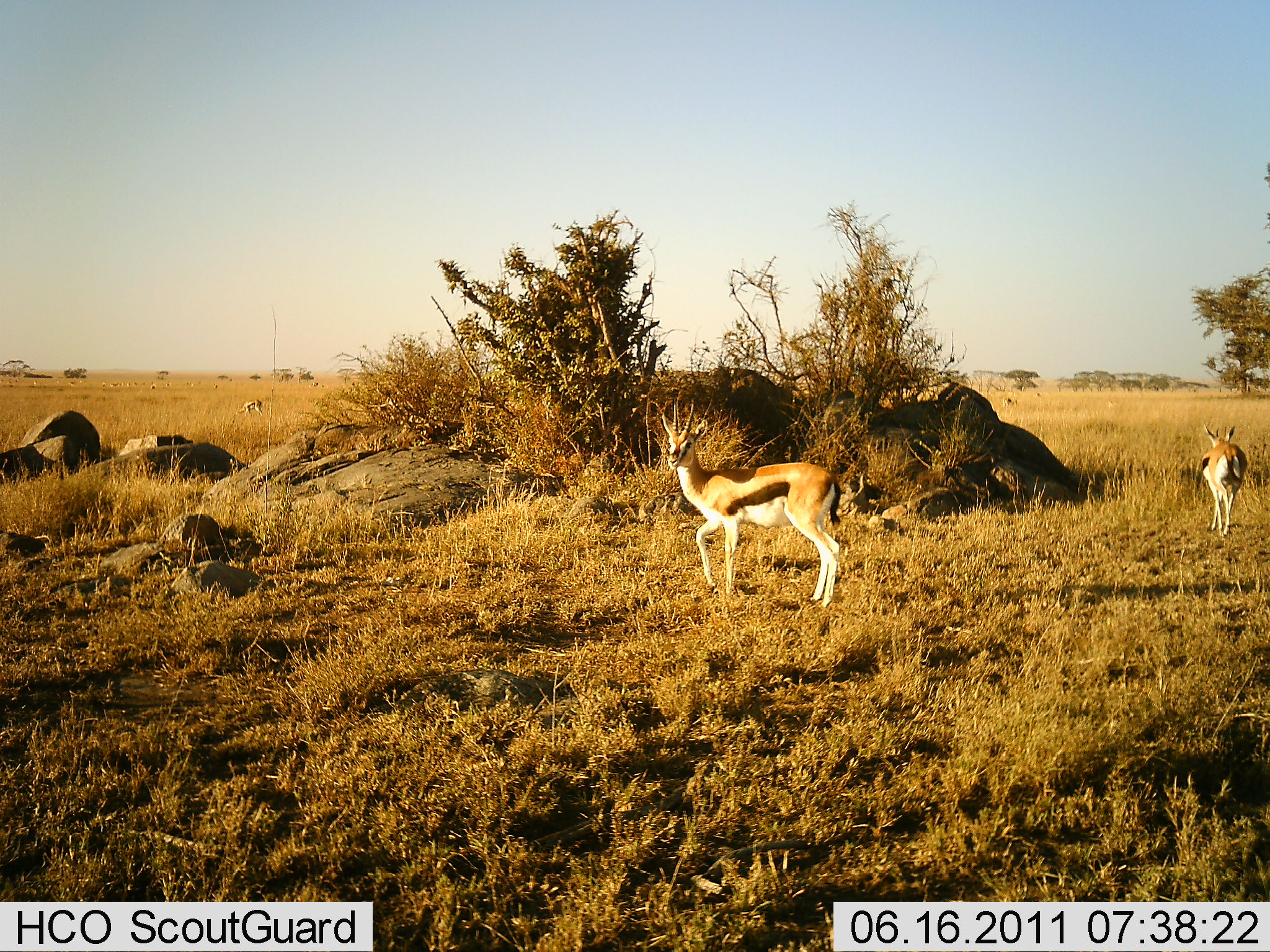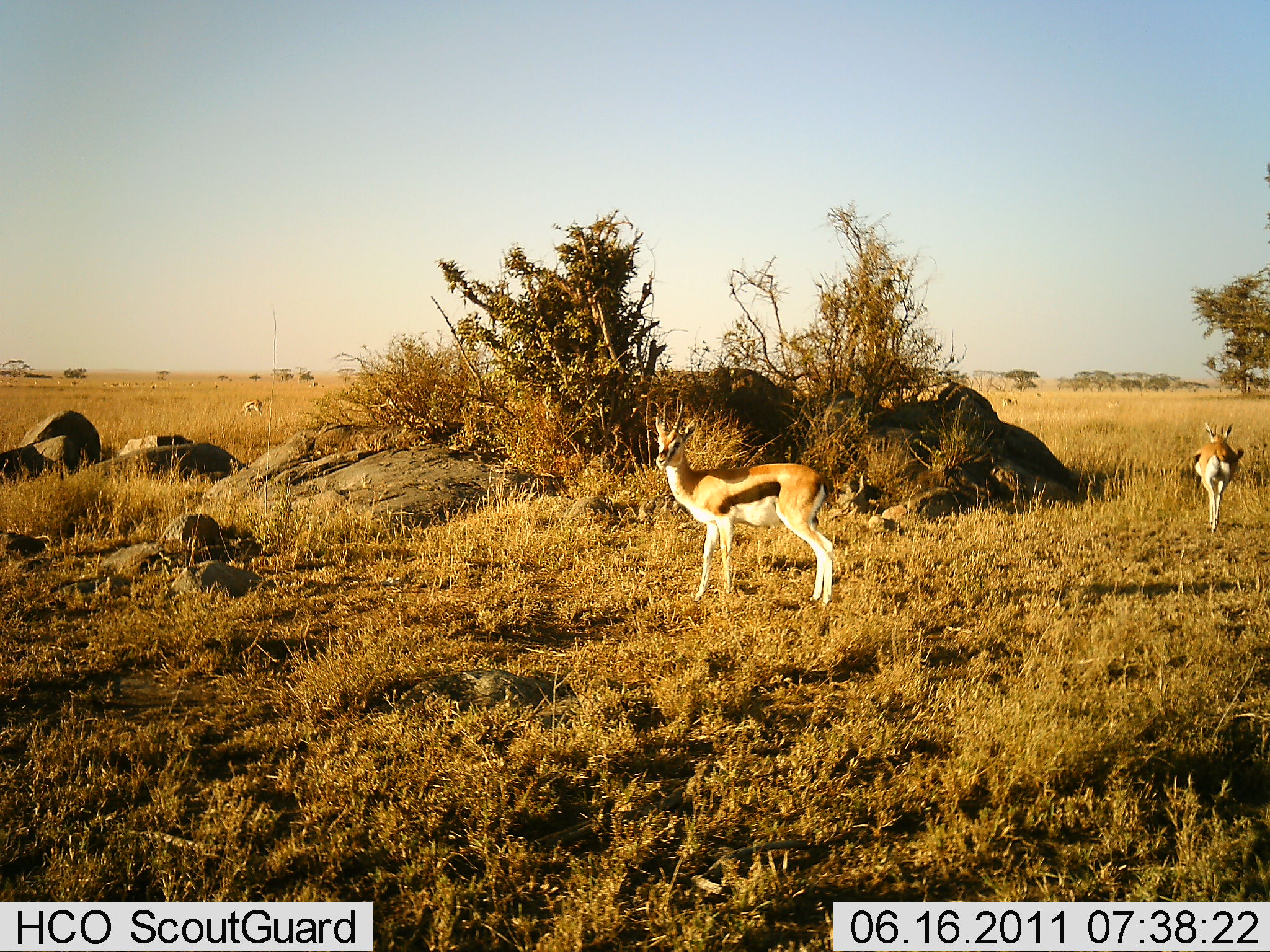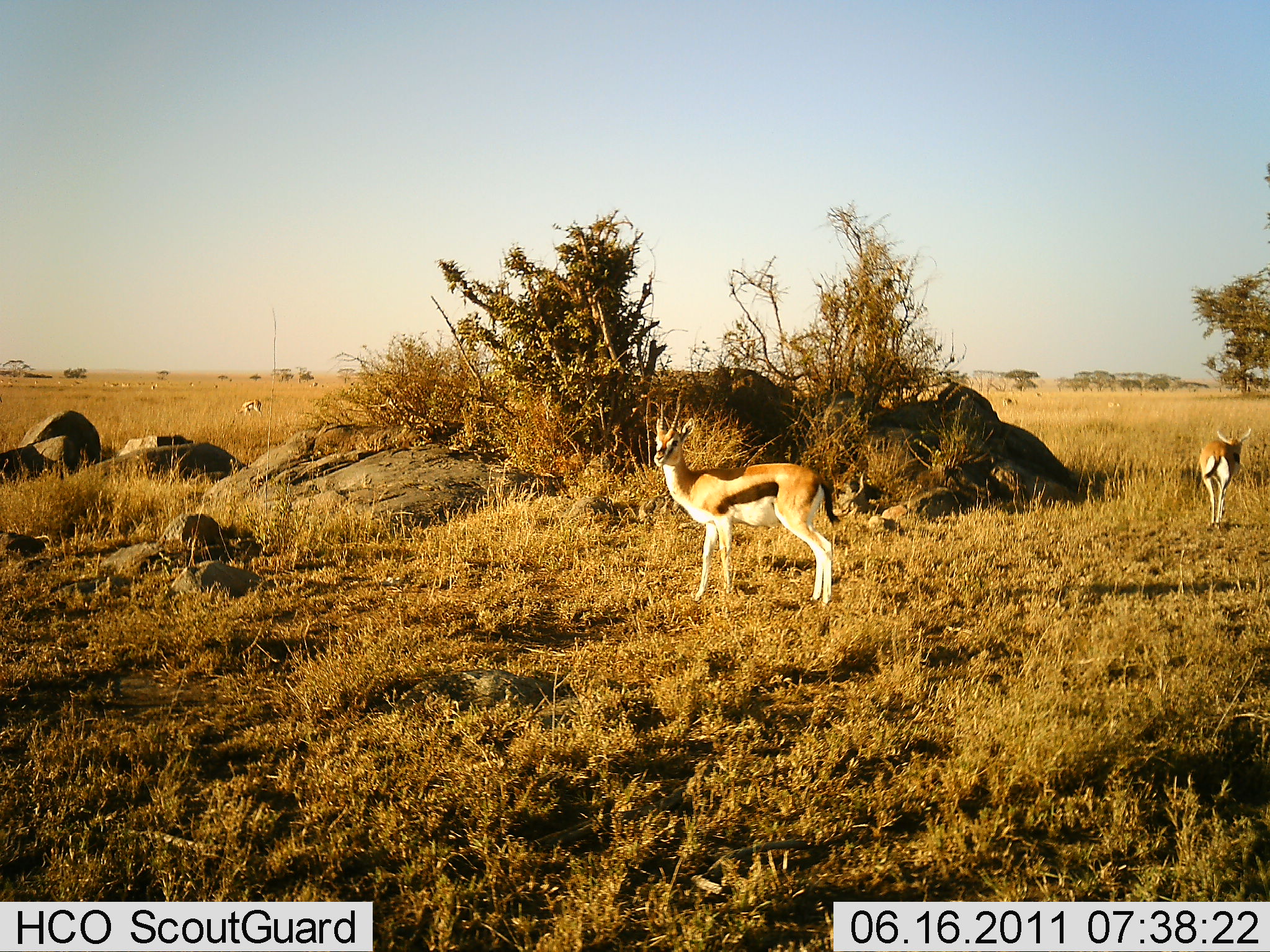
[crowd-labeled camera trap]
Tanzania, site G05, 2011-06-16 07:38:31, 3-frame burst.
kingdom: Animalia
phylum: Chordata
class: Mammalia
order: Artiodactyla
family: Bovidae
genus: Eudorcas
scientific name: Eudorcas thomsonii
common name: thomson's gazelle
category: gazellethomsons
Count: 2.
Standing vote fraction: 85%.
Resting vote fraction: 0%.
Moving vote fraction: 46%.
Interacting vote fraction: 0%.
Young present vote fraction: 0%.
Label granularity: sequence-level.